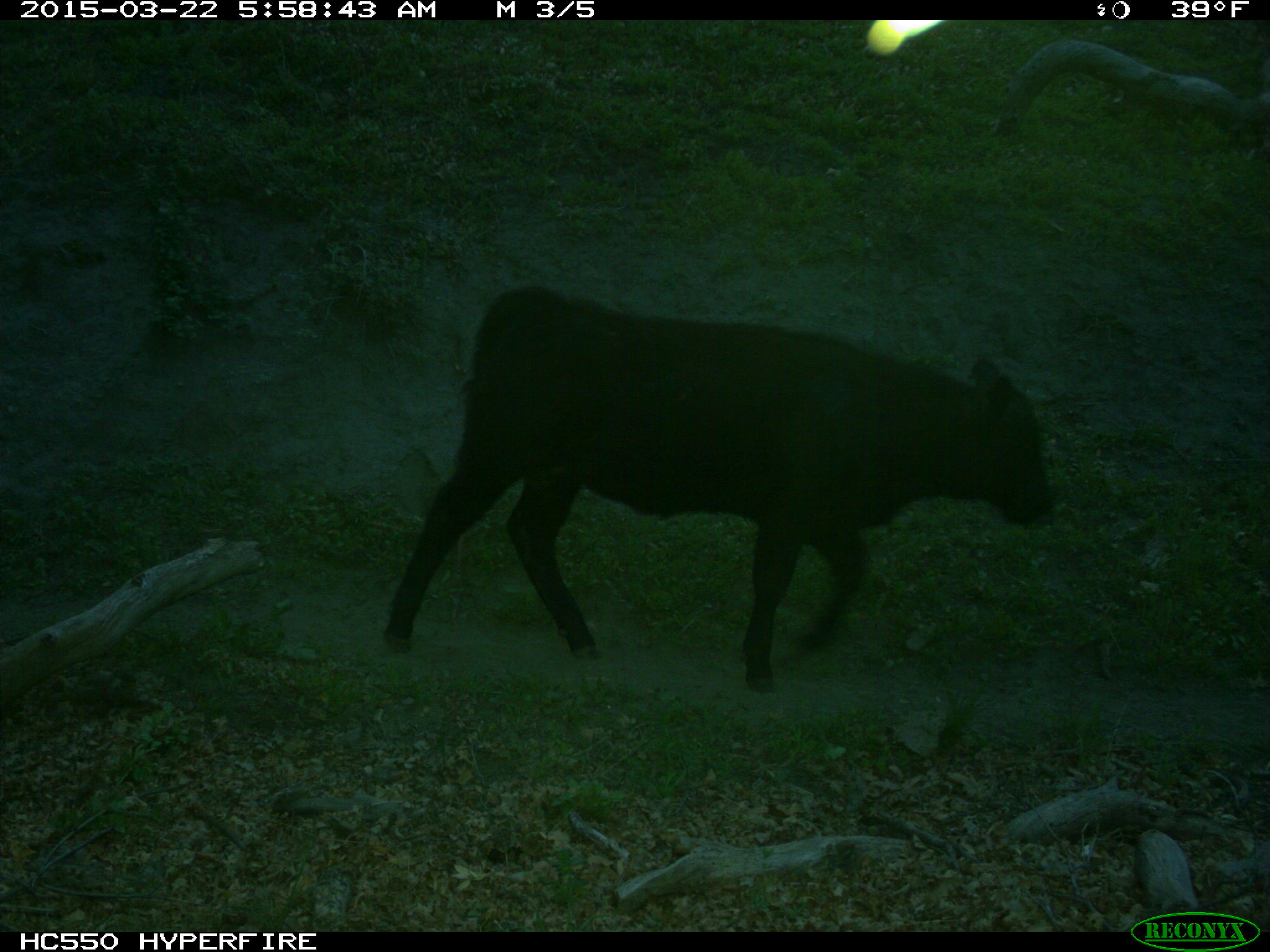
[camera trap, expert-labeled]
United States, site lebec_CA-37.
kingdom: Animalia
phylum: Chordata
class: Mammalia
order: Artiodactyla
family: Bovidae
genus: Bos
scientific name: Bos taurus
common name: domestic cow